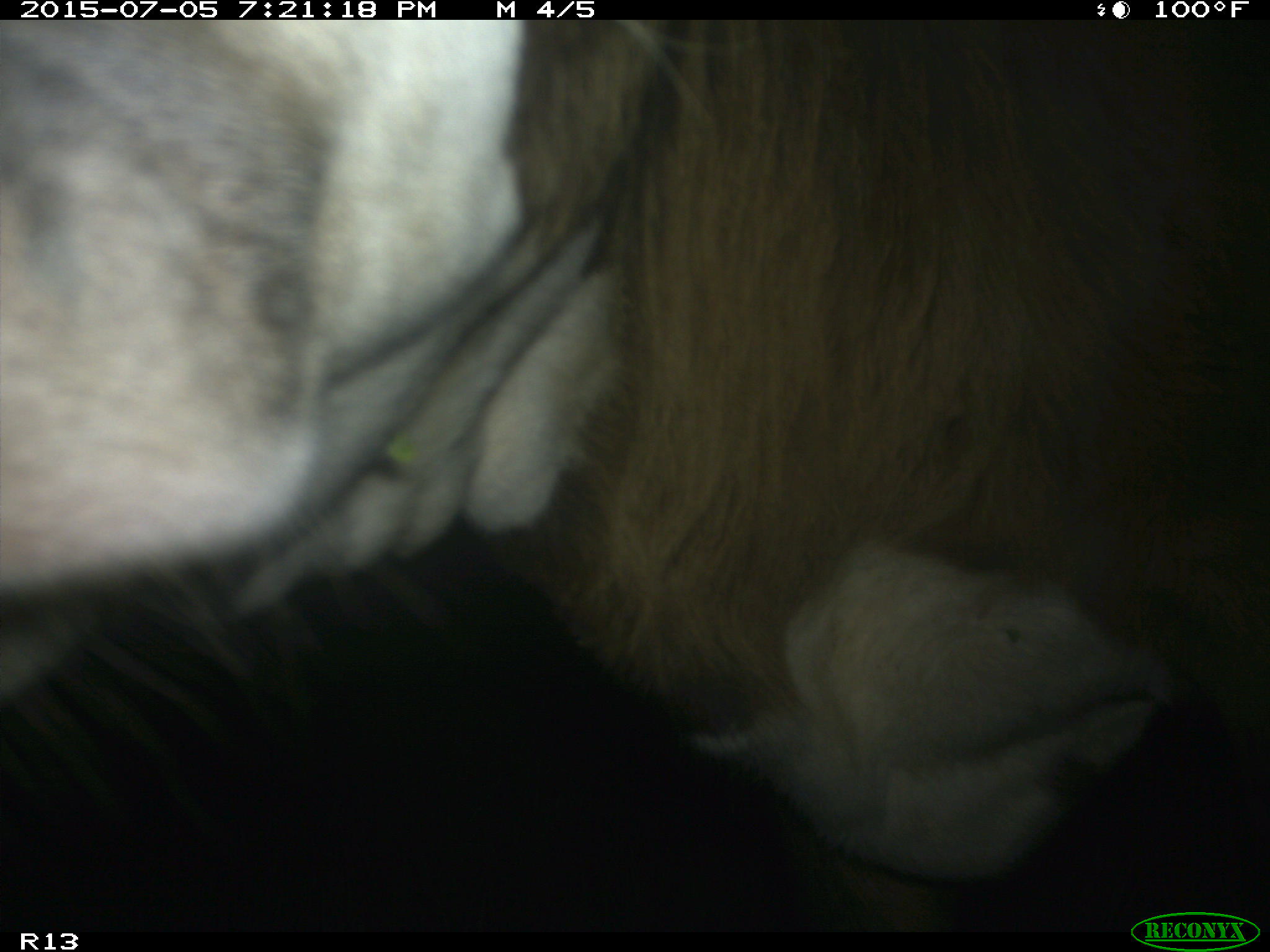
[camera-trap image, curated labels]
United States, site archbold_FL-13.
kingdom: Animalia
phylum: Chordata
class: Mammalia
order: Artiodactyla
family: Bovidae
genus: Bos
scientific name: Bos taurus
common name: domestic cow